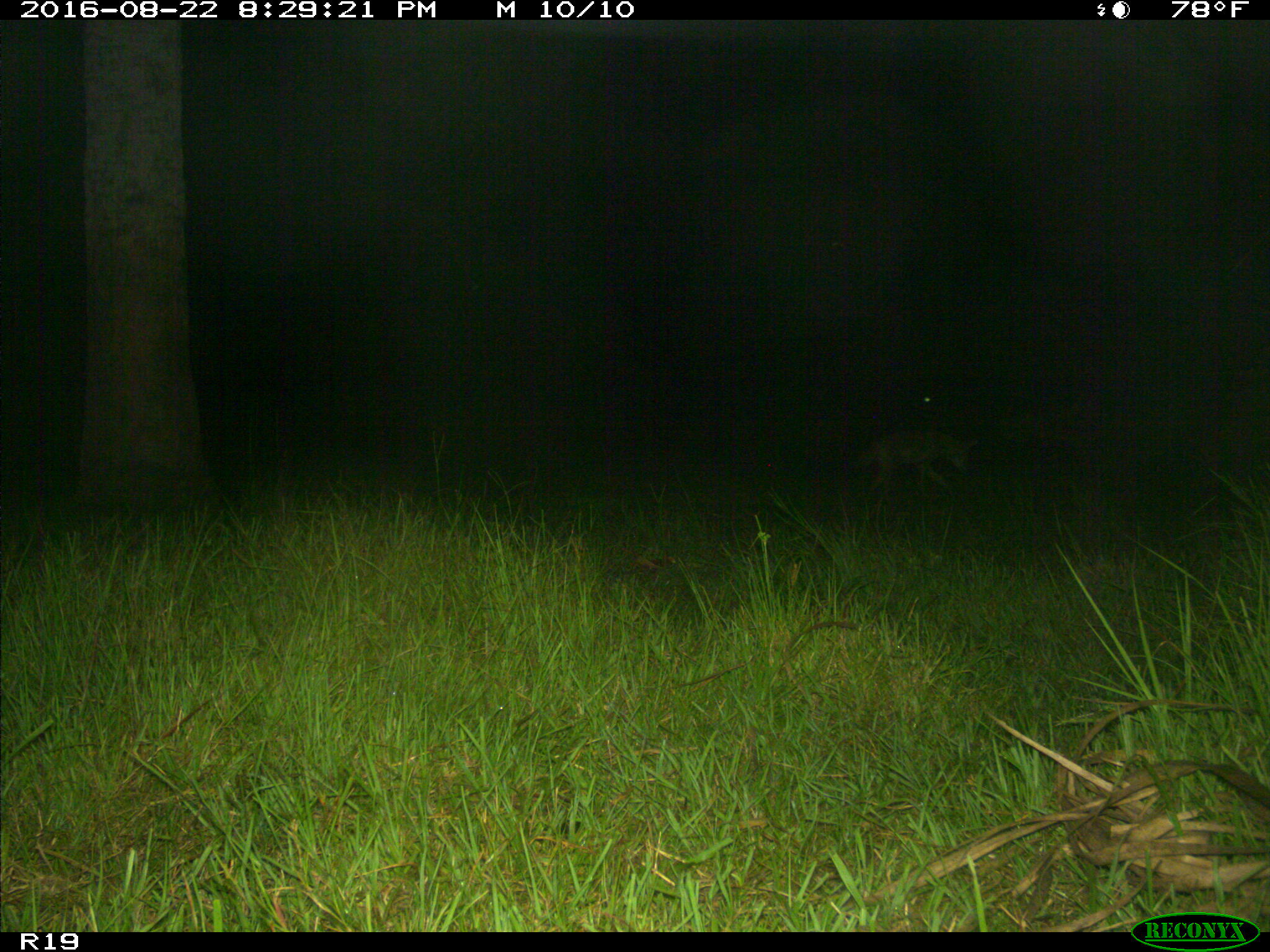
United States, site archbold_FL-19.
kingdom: Animalia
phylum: Chordata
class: Mammalia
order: Carnivora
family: Canidae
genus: Canis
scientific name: Canis latrans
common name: coyote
Canis latrans (coyote).